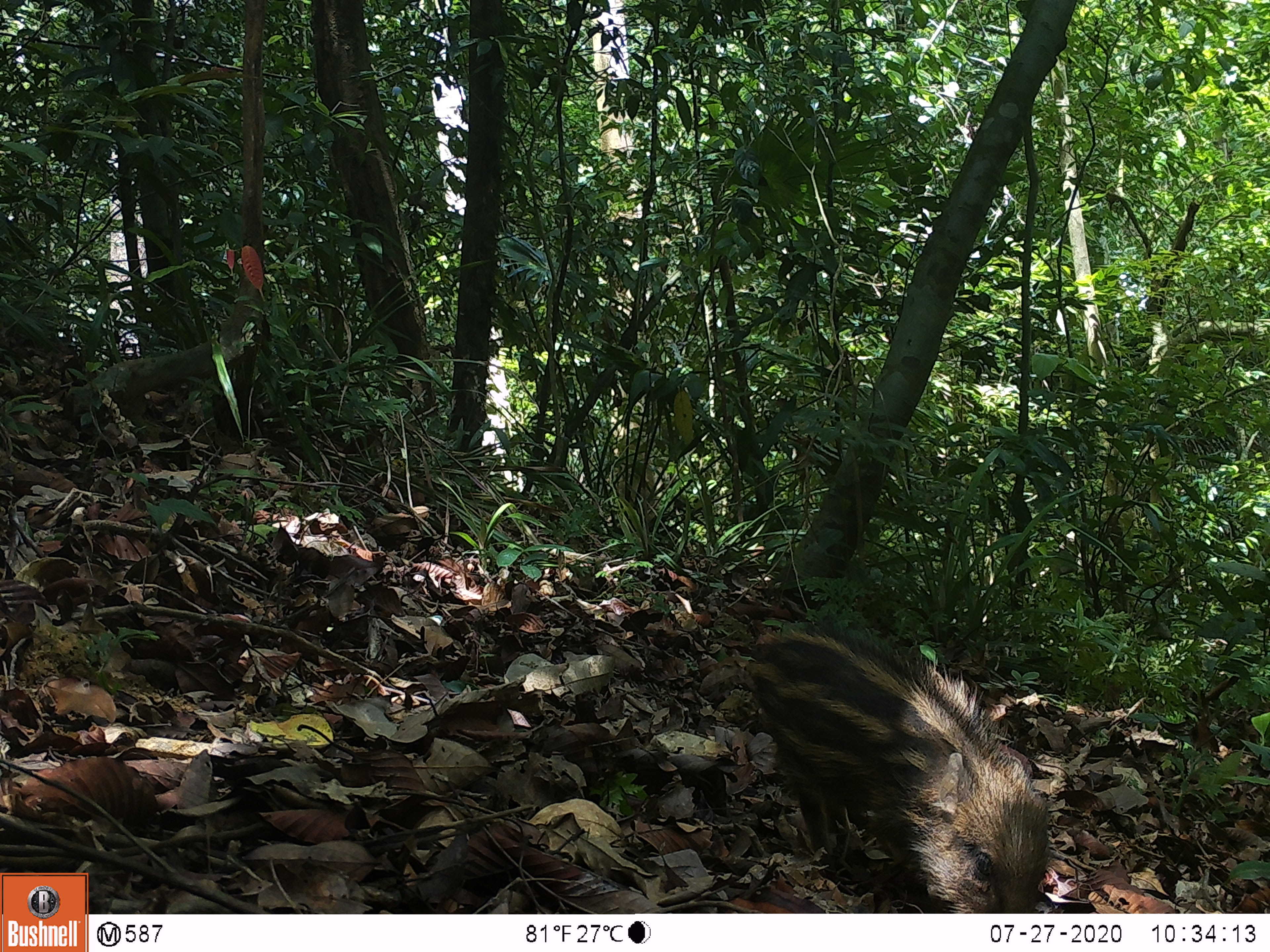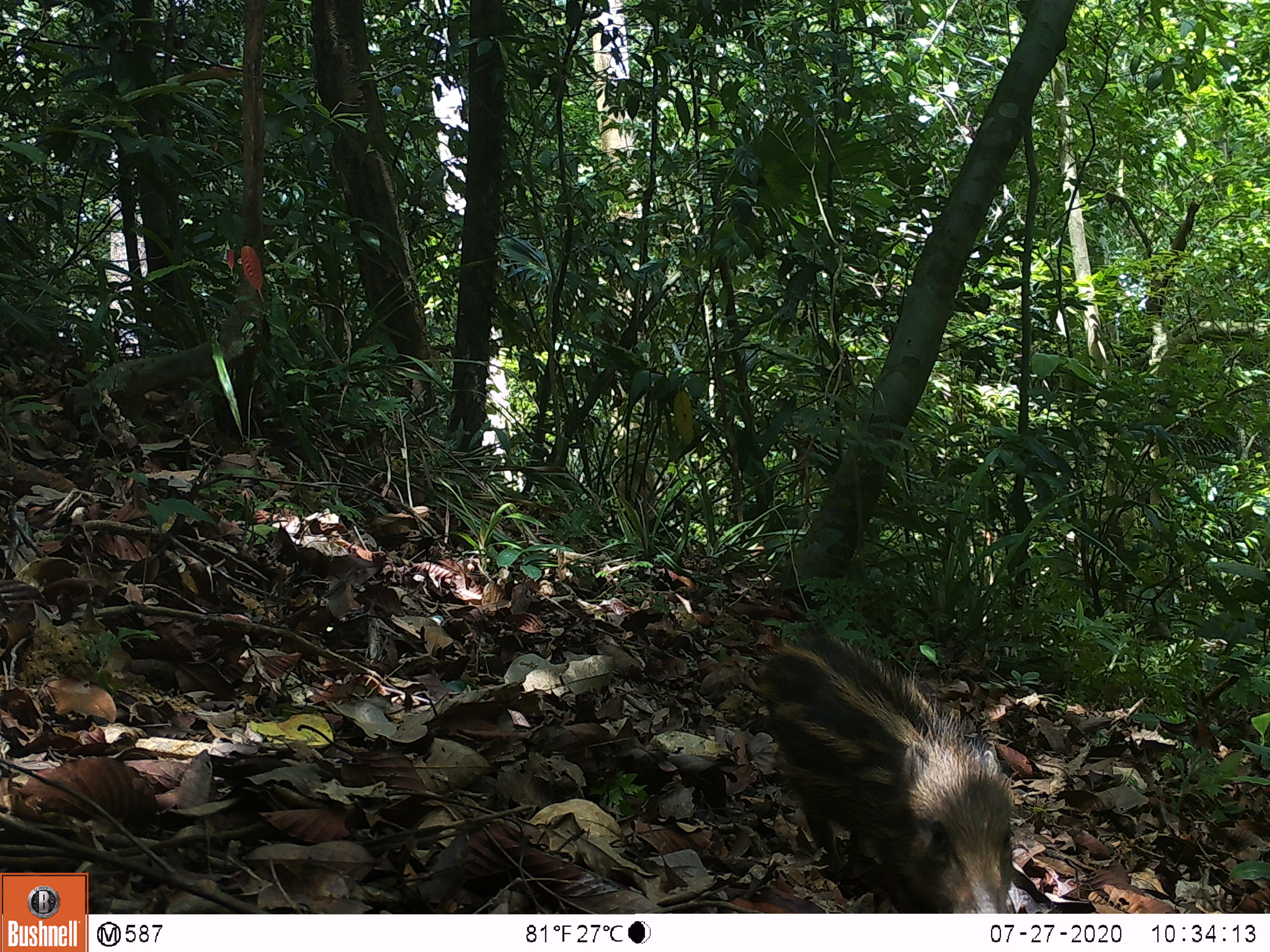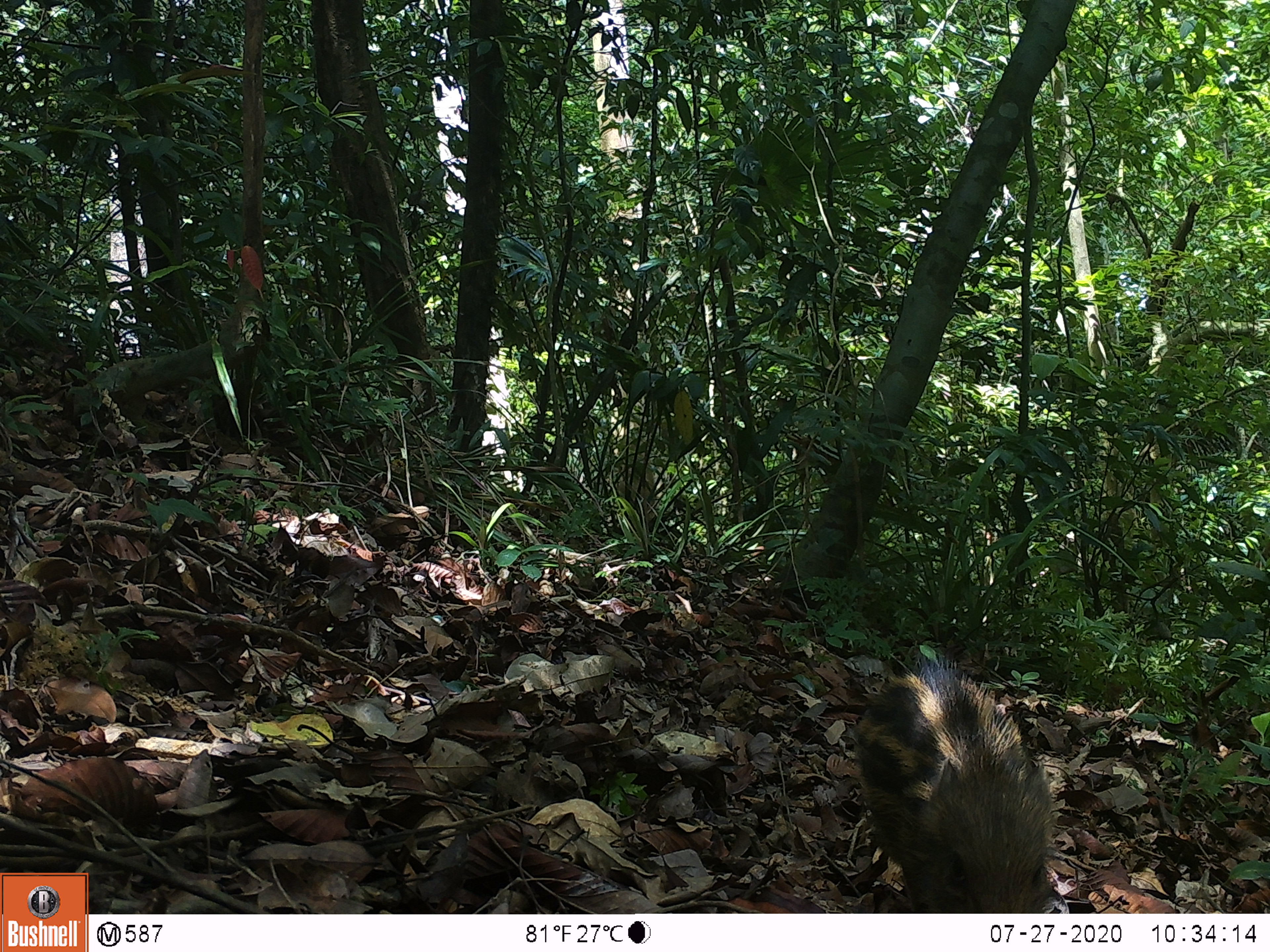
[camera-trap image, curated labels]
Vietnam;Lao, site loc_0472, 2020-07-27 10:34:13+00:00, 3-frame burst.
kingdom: Animalia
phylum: Chordata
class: Mammalia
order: Artiodactyla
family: Suidae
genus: Sus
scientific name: Sus scrofa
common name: eurasian wild pig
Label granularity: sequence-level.